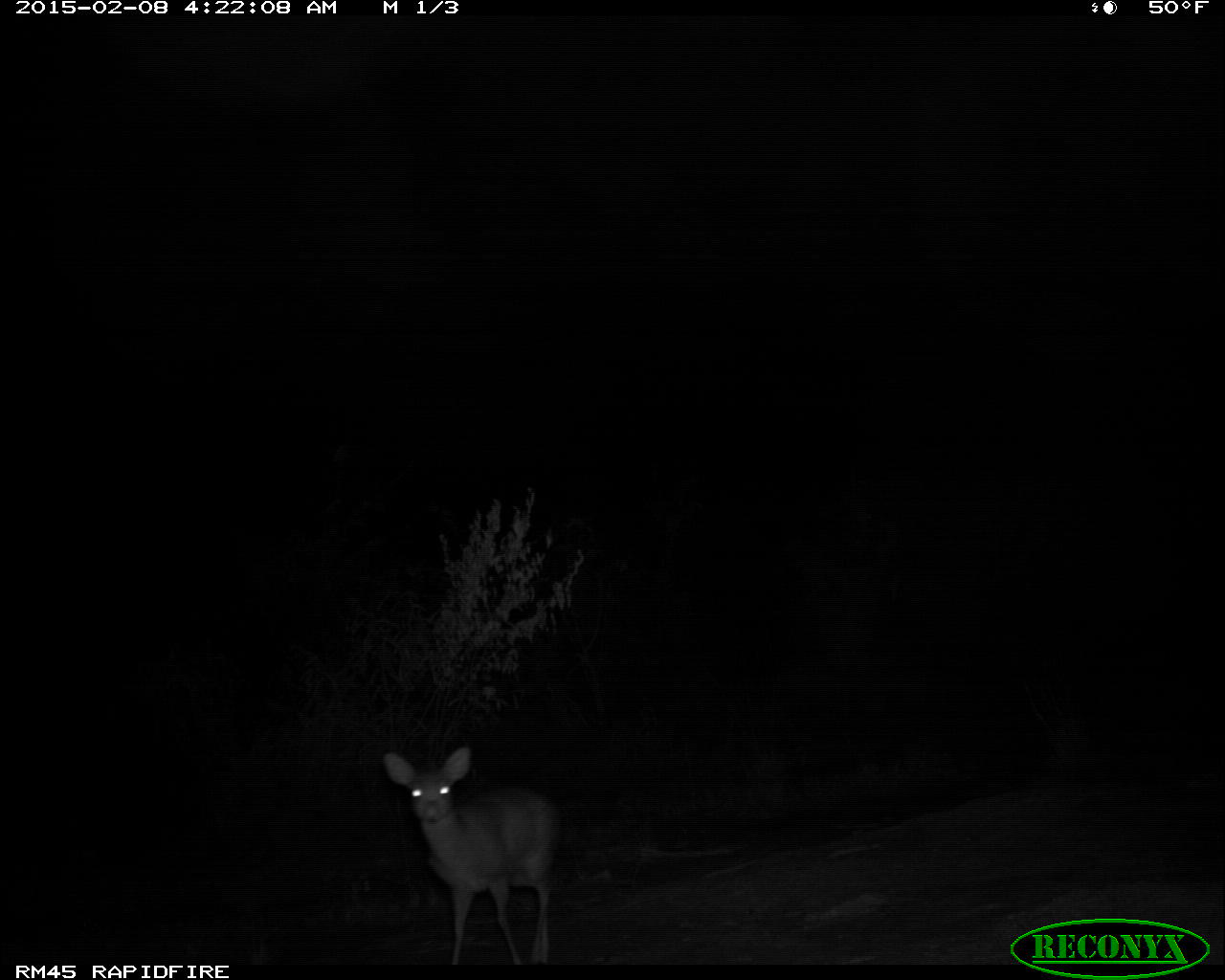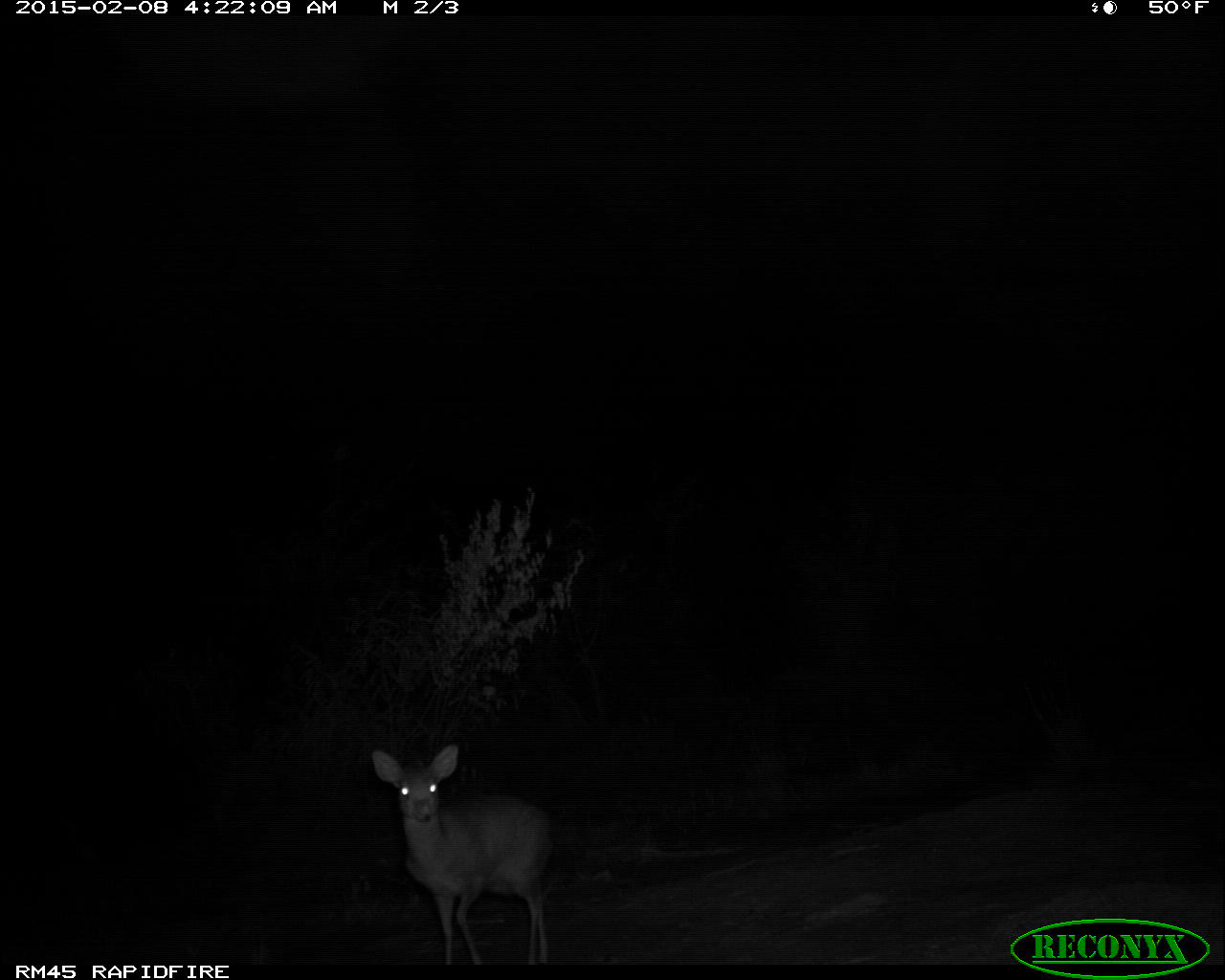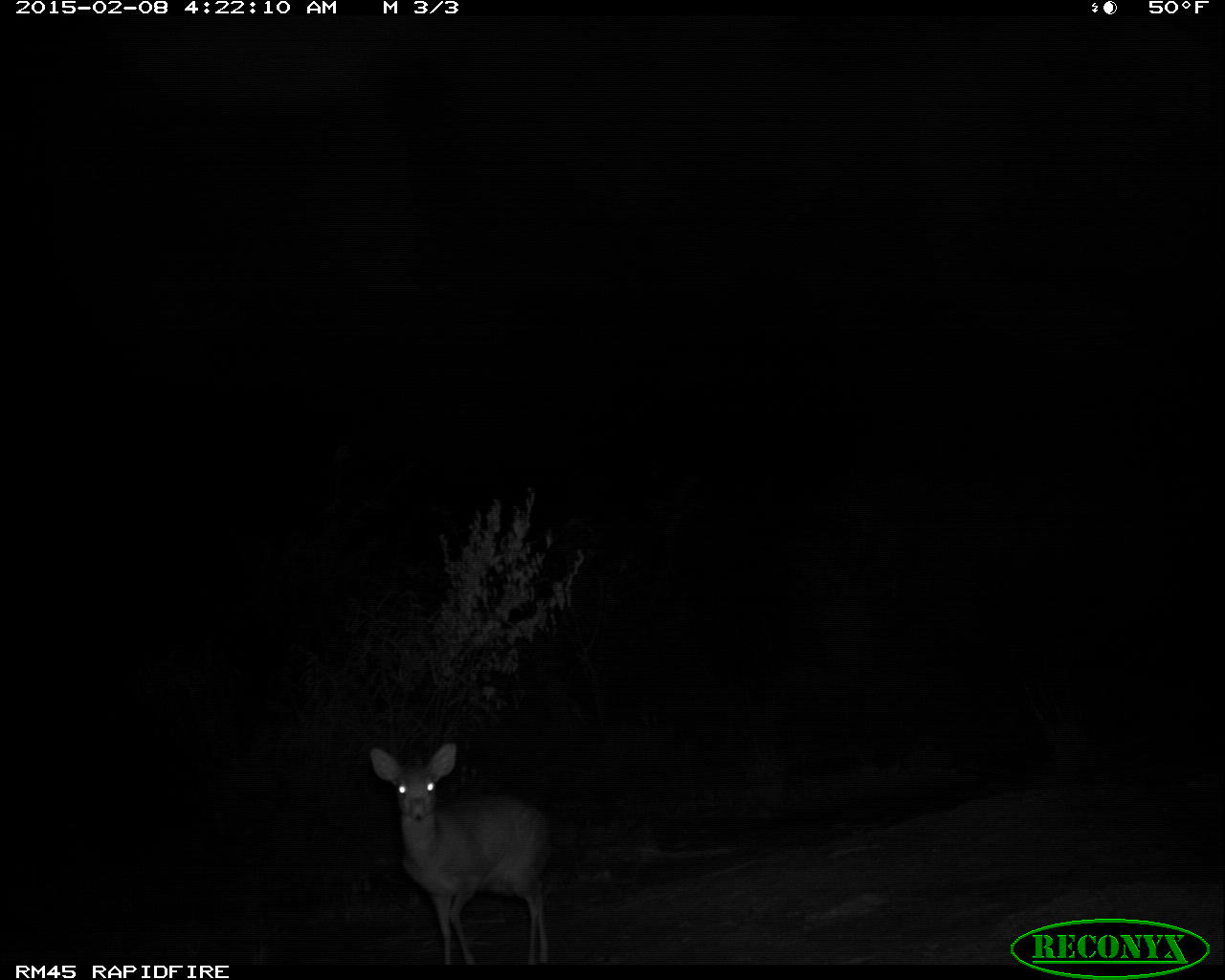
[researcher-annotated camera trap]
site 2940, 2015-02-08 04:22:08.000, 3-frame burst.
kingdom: Animalia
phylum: Chordata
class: Mammalia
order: Artiodactyla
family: Bovidae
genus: Madoqua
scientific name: Madoqua guentheri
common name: günther's dik-dik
Madoqua guentheri (günther's dik-dik), count 1.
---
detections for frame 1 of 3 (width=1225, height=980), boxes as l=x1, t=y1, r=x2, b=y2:
madoqua guentheri: l=382, t=744, r=562, b=965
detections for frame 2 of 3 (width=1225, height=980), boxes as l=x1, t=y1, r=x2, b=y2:
madoqua guentheri: l=370, t=747, r=559, b=965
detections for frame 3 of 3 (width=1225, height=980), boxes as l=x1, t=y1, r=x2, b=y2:
madoqua guentheri: l=364, t=738, r=545, b=949